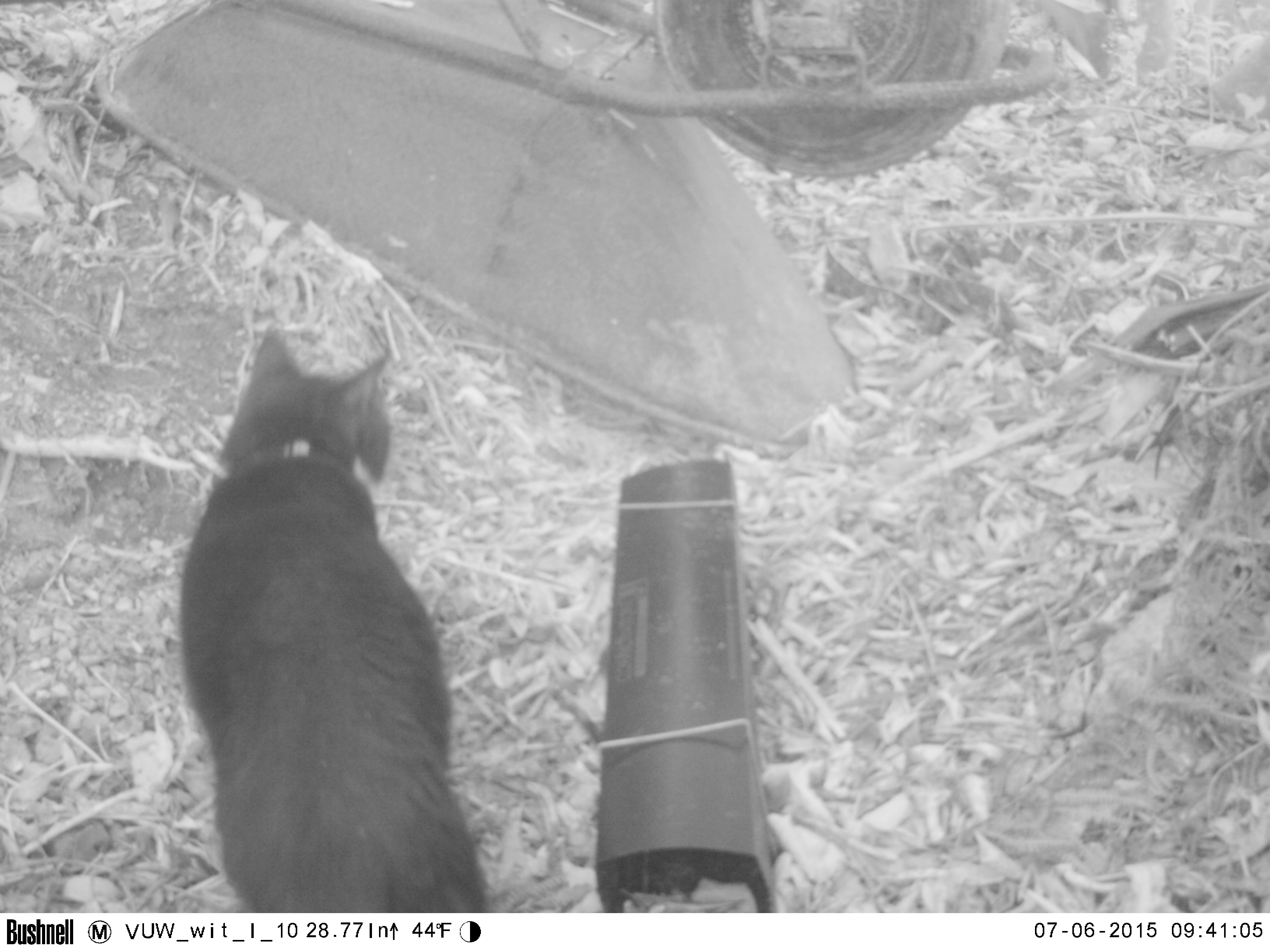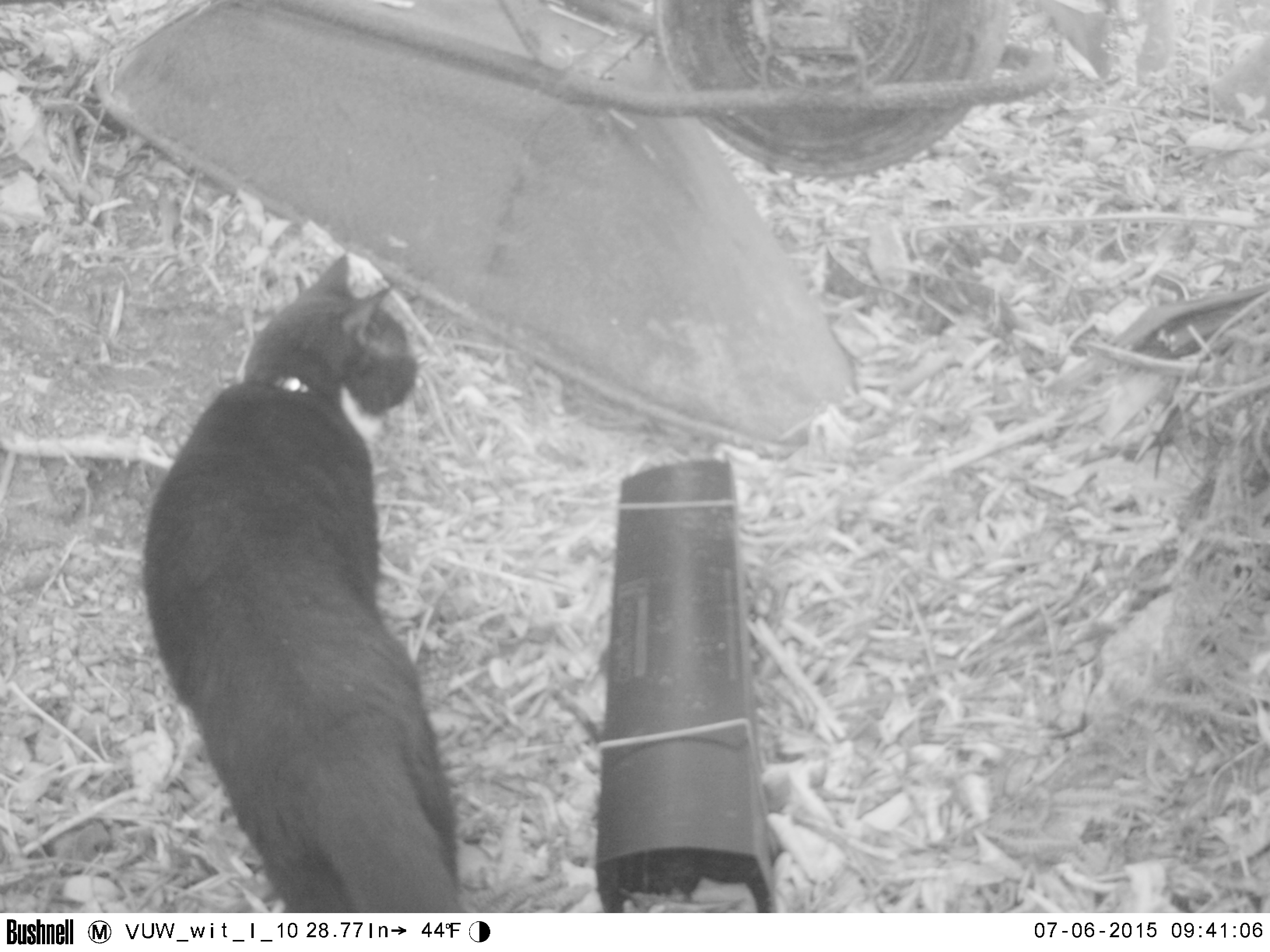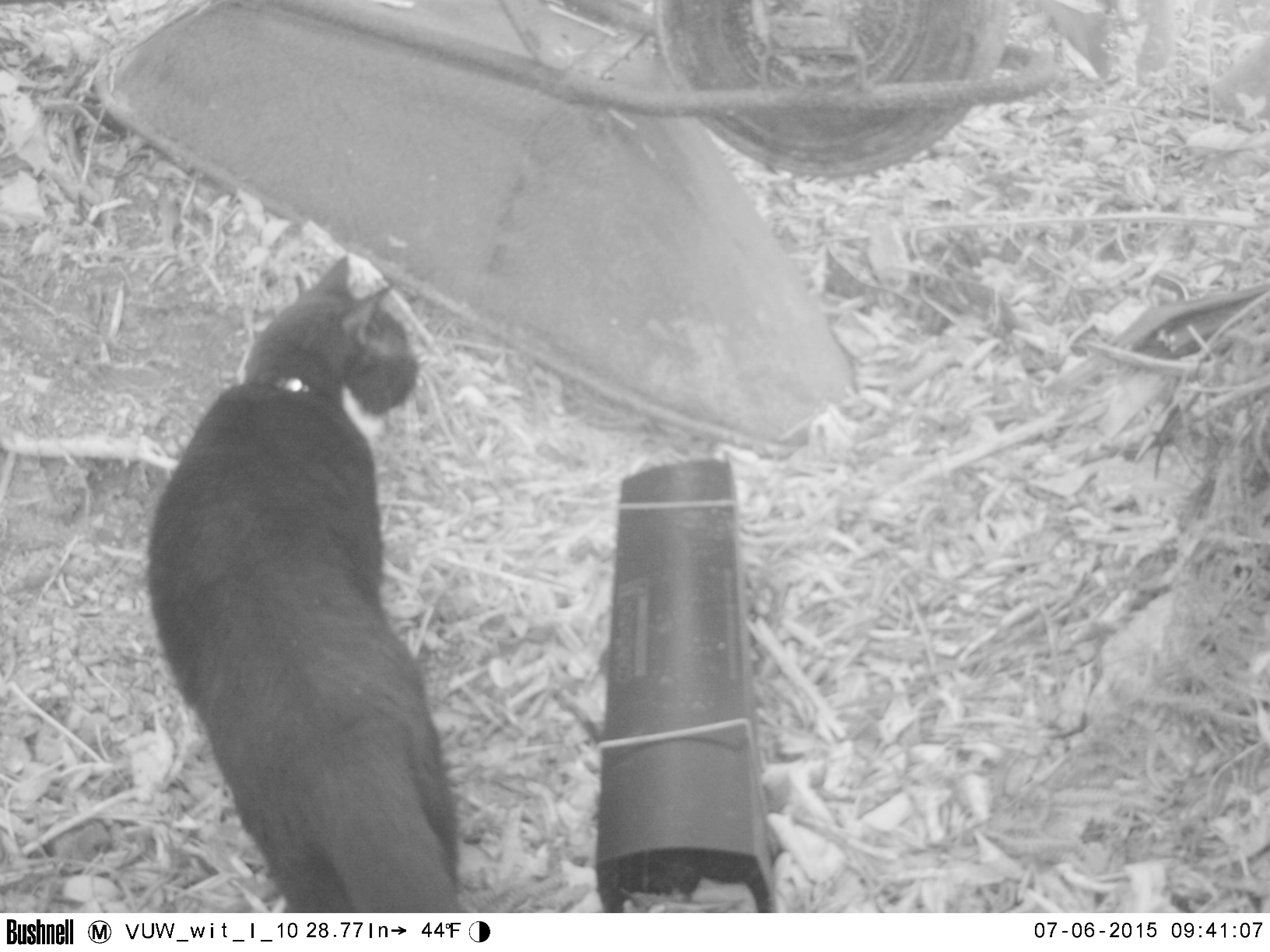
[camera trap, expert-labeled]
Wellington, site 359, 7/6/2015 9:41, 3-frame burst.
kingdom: Animalia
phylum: Chordata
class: Mammalia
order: Carnivora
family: Felidae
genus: Felis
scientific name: Felis catus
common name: cat